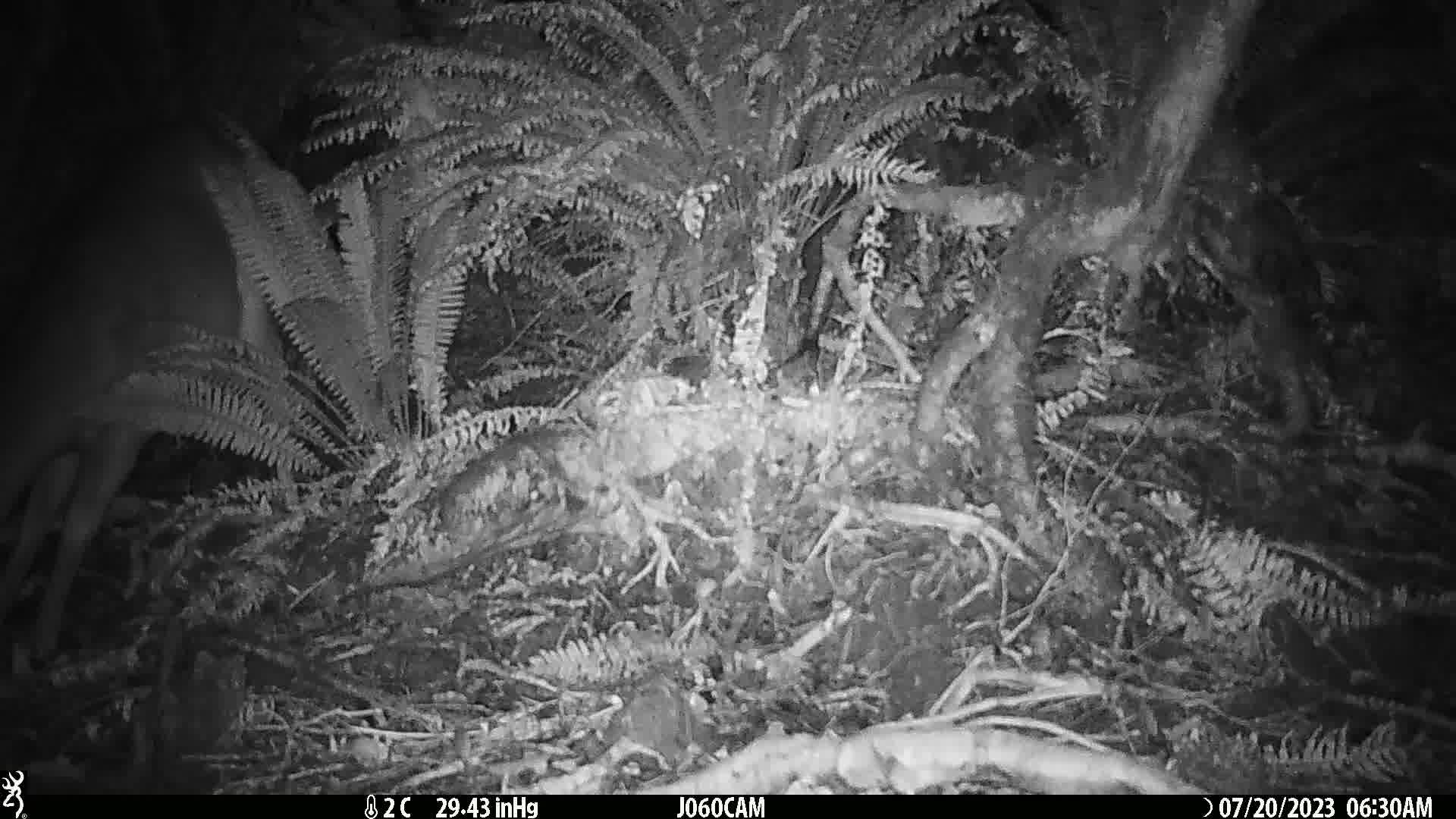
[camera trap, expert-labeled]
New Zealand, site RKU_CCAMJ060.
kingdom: Animalia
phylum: Chordata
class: Mammalia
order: Artiodactyla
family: Cervidae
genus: Odocoileus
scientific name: Odocoileus virginianus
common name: white-tailed deer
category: white tailed deer